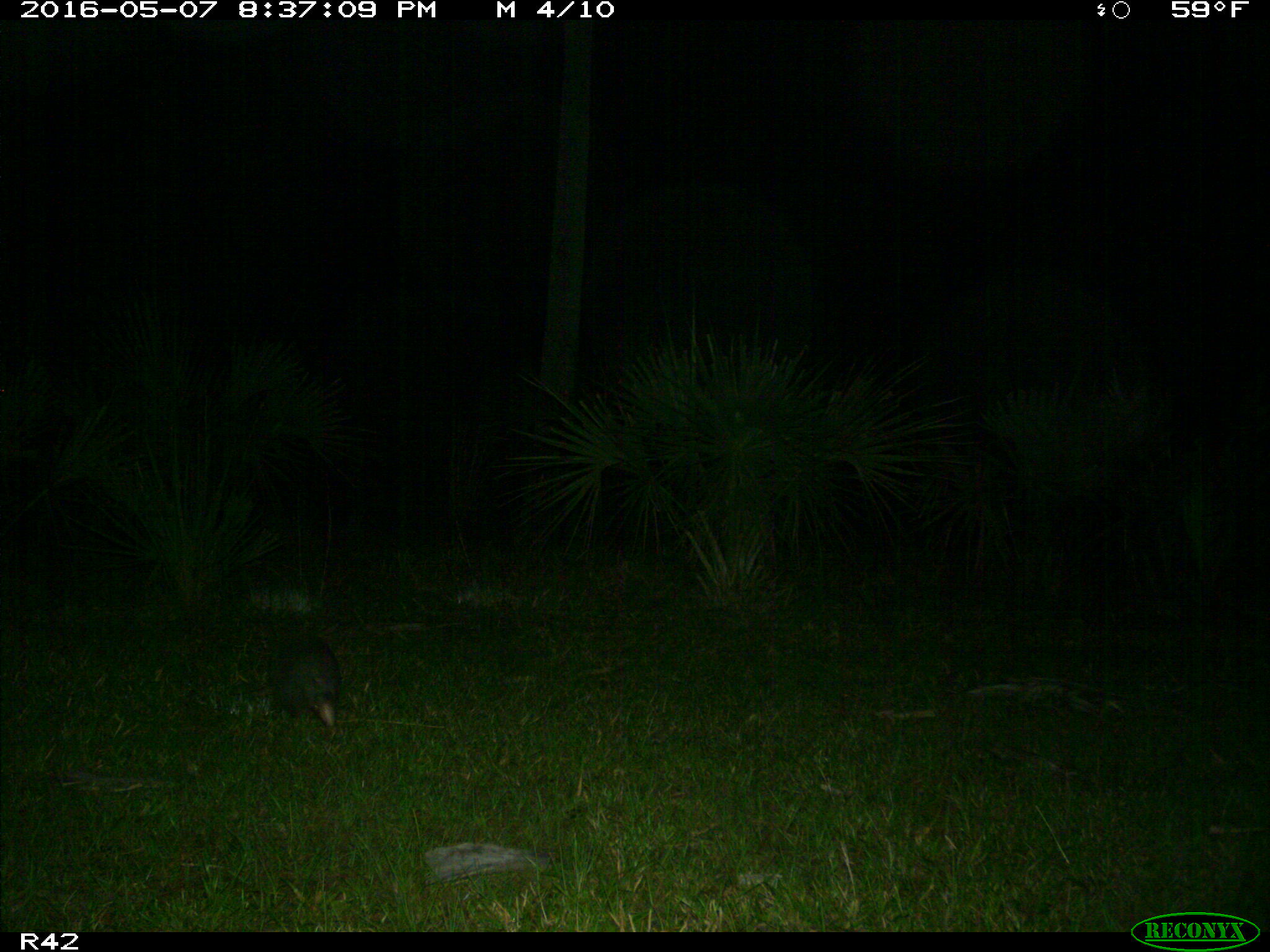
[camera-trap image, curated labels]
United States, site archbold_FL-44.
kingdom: Animalia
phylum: Chordata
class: Mammalia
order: Cingulata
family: Dasypodidae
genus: Dasypus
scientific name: Dasypus novemcinctus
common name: nine-banded armadillo